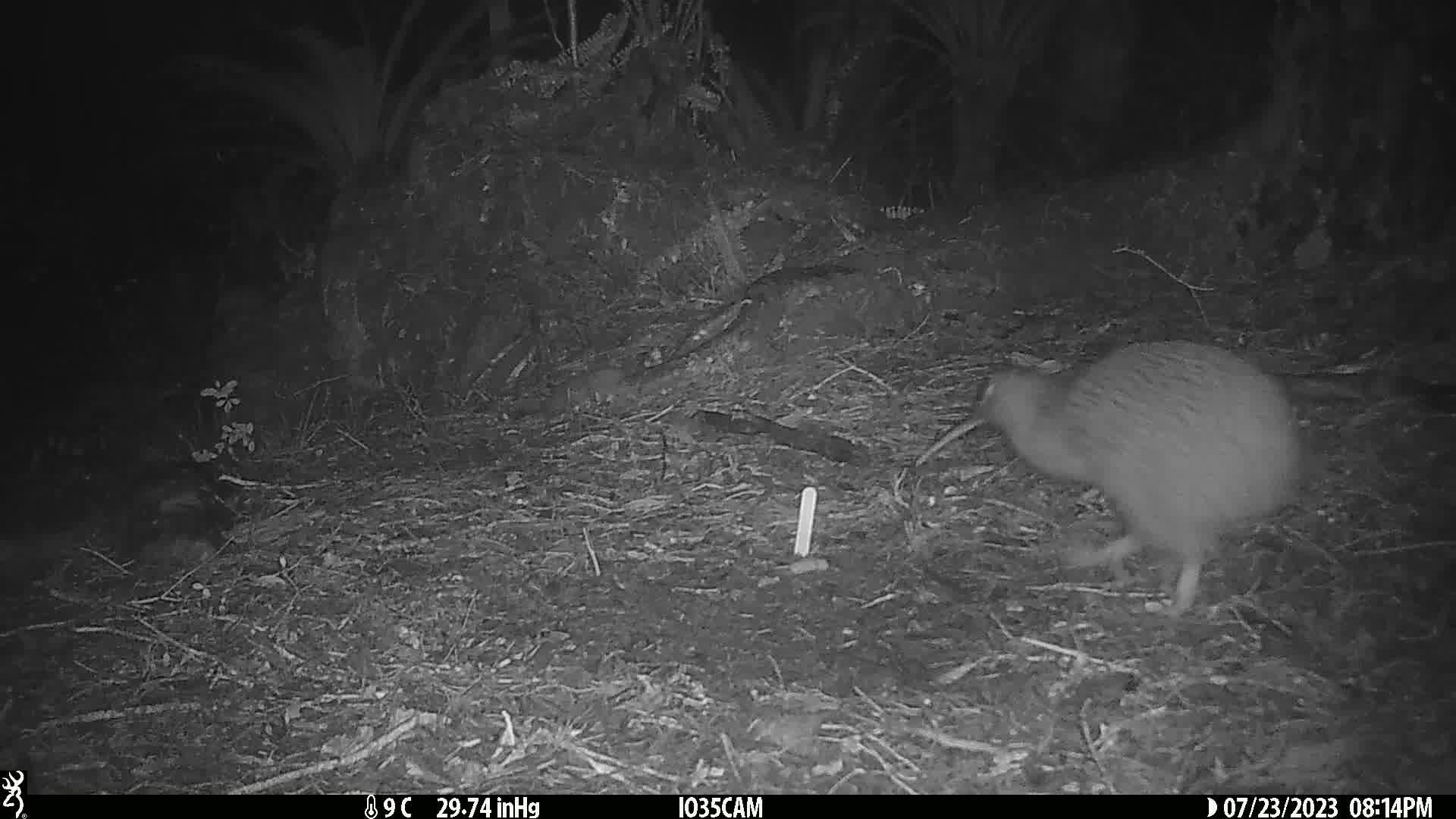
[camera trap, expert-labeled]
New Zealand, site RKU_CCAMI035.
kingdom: Animalia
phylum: Chordata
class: Aves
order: Apterygiformes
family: Apterygidae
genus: Apteryx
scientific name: Apteryx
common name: kiwi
Kiwi (Apteryx).